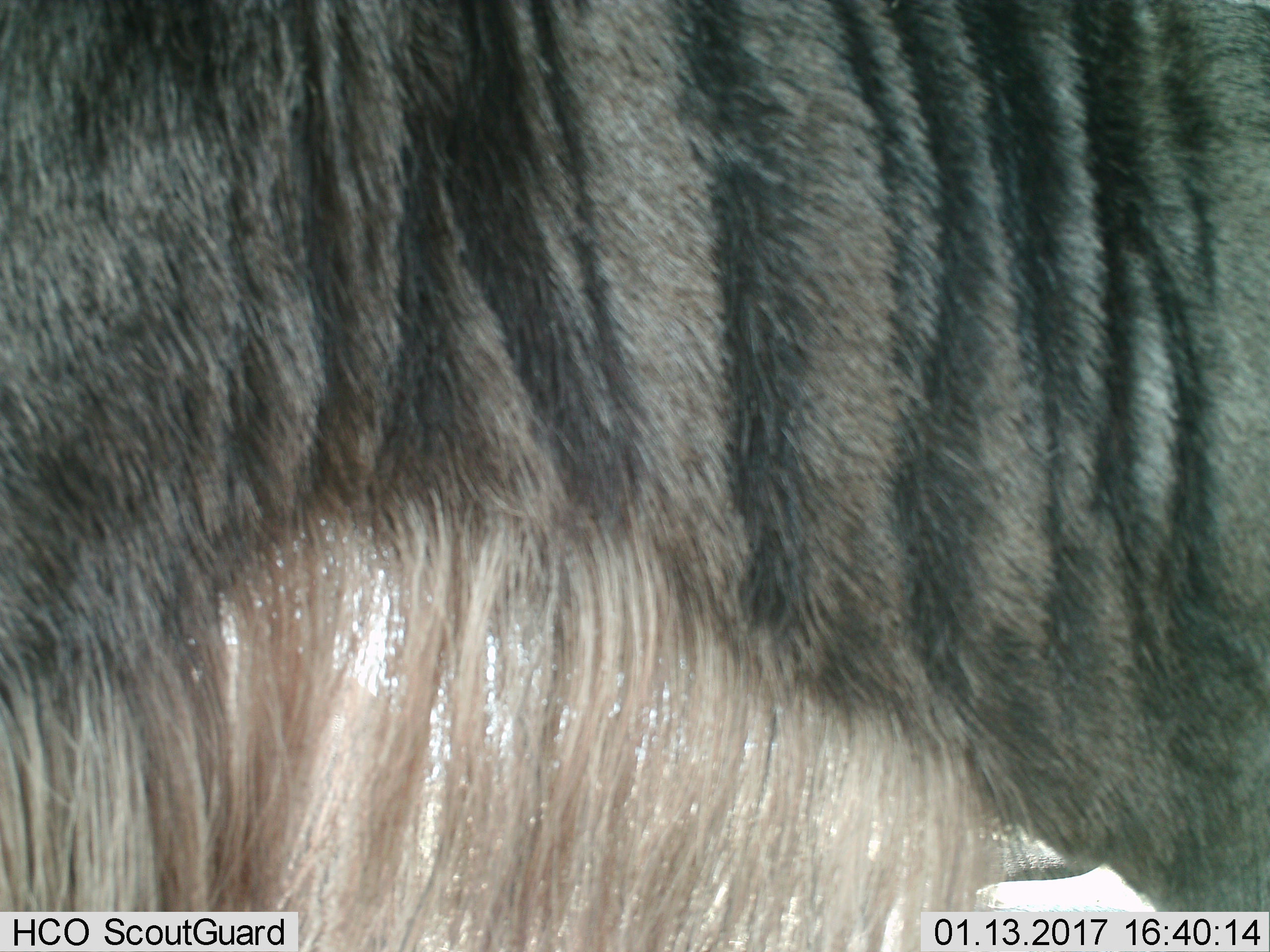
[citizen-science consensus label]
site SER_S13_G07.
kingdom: Animalia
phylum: Chordata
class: Mammalia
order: Artiodactyla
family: Bovidae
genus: Connochaetes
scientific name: Connochaetes taurinus taurinus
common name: blue wildebeest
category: wildebeestblue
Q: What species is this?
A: Wildebeestblue (blue wildebeest) (Connochaetes taurinus taurinus).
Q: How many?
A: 1.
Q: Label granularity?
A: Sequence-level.